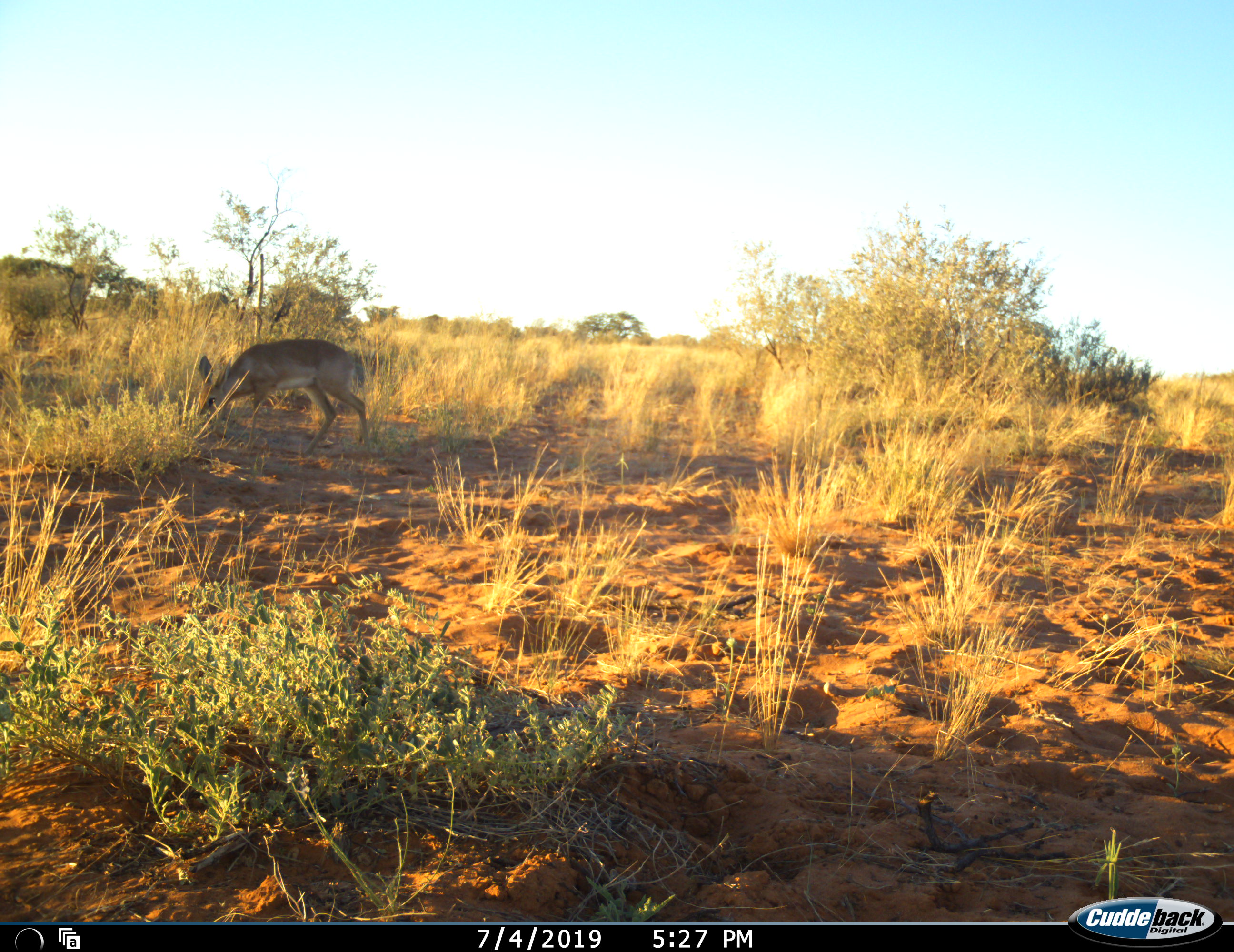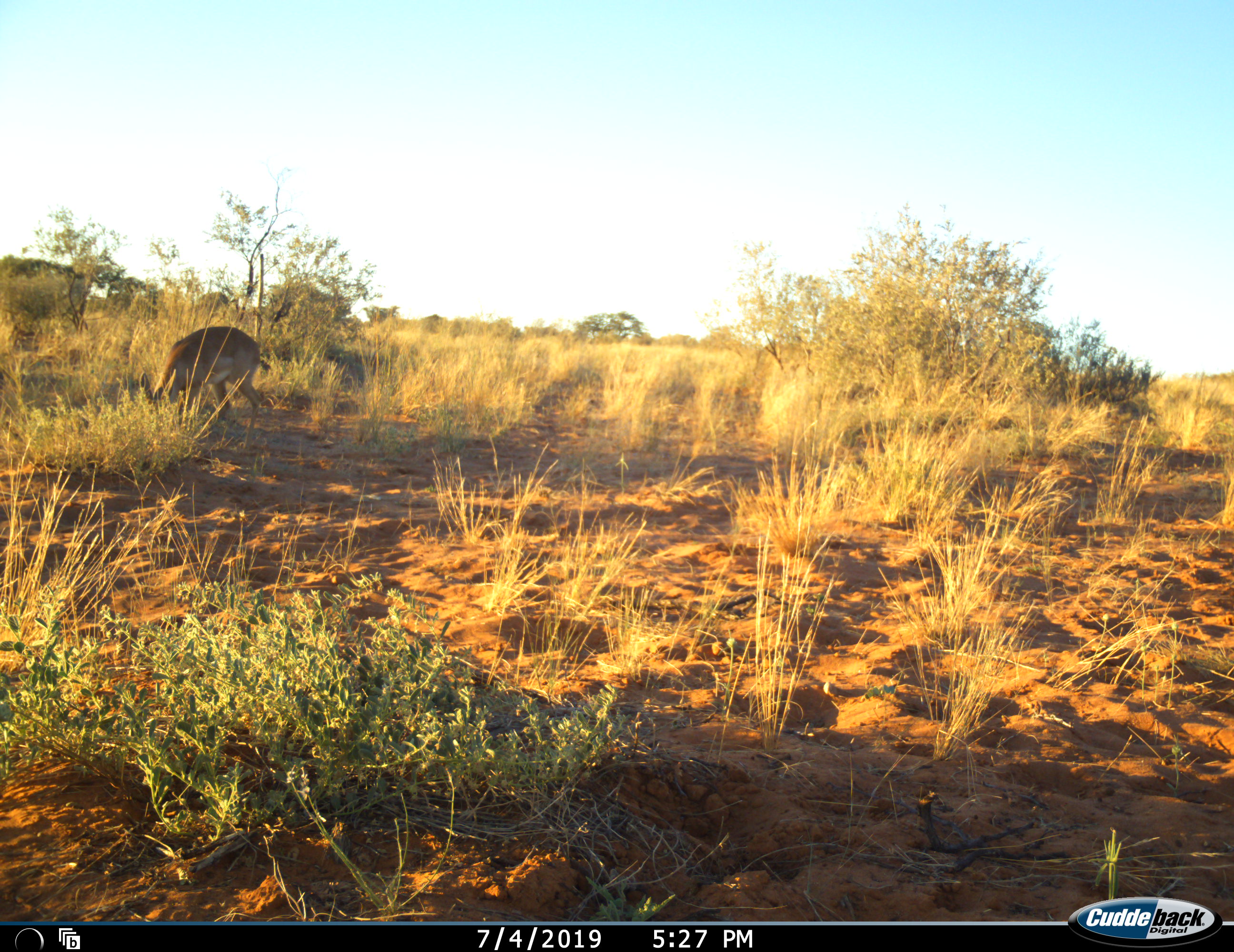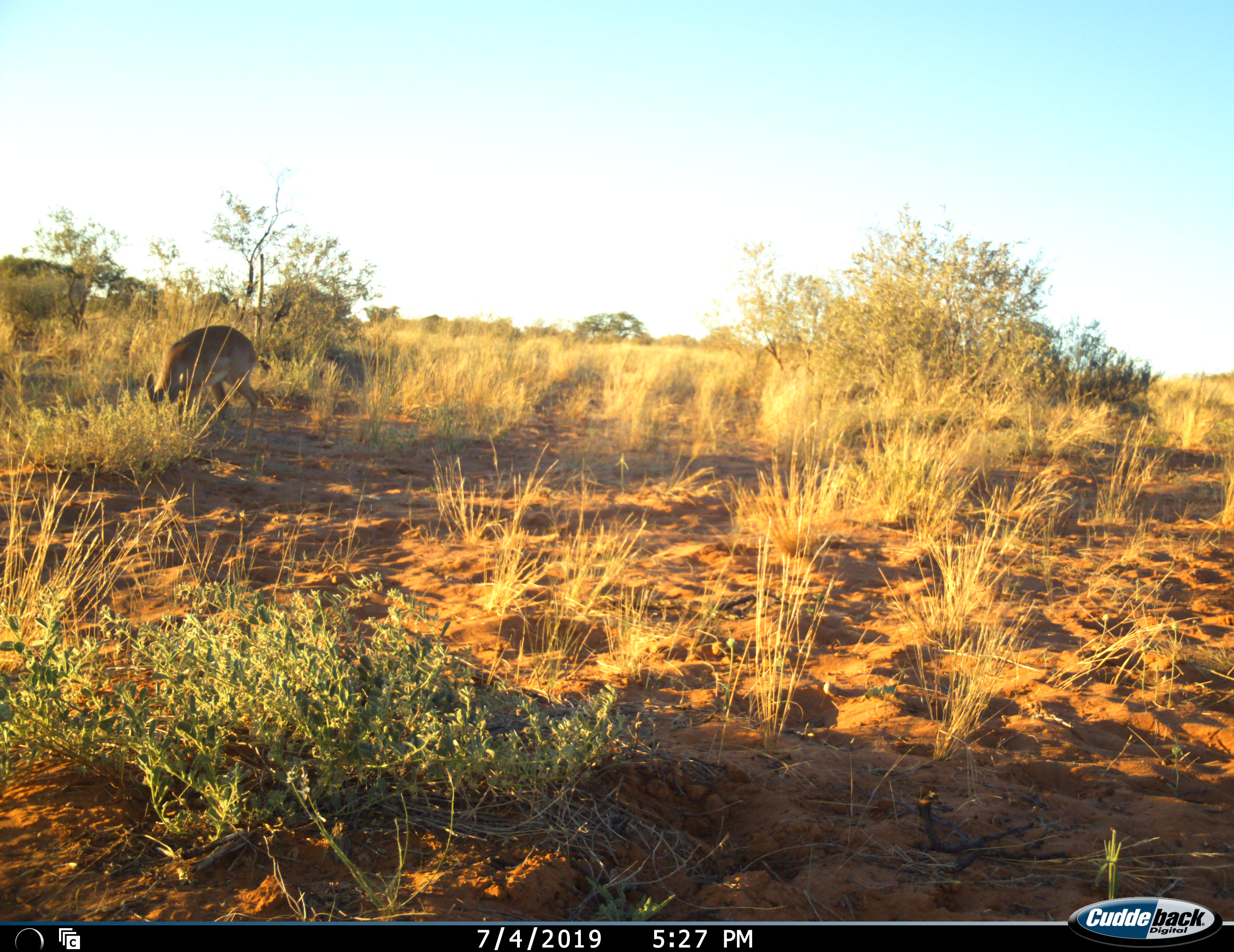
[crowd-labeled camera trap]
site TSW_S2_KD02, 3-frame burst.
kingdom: Animalia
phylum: Chordata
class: Mammalia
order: Artiodactyla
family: Bovidae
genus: Raphicerus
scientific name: Raphicerus campestris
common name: steenbok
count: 1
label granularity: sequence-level